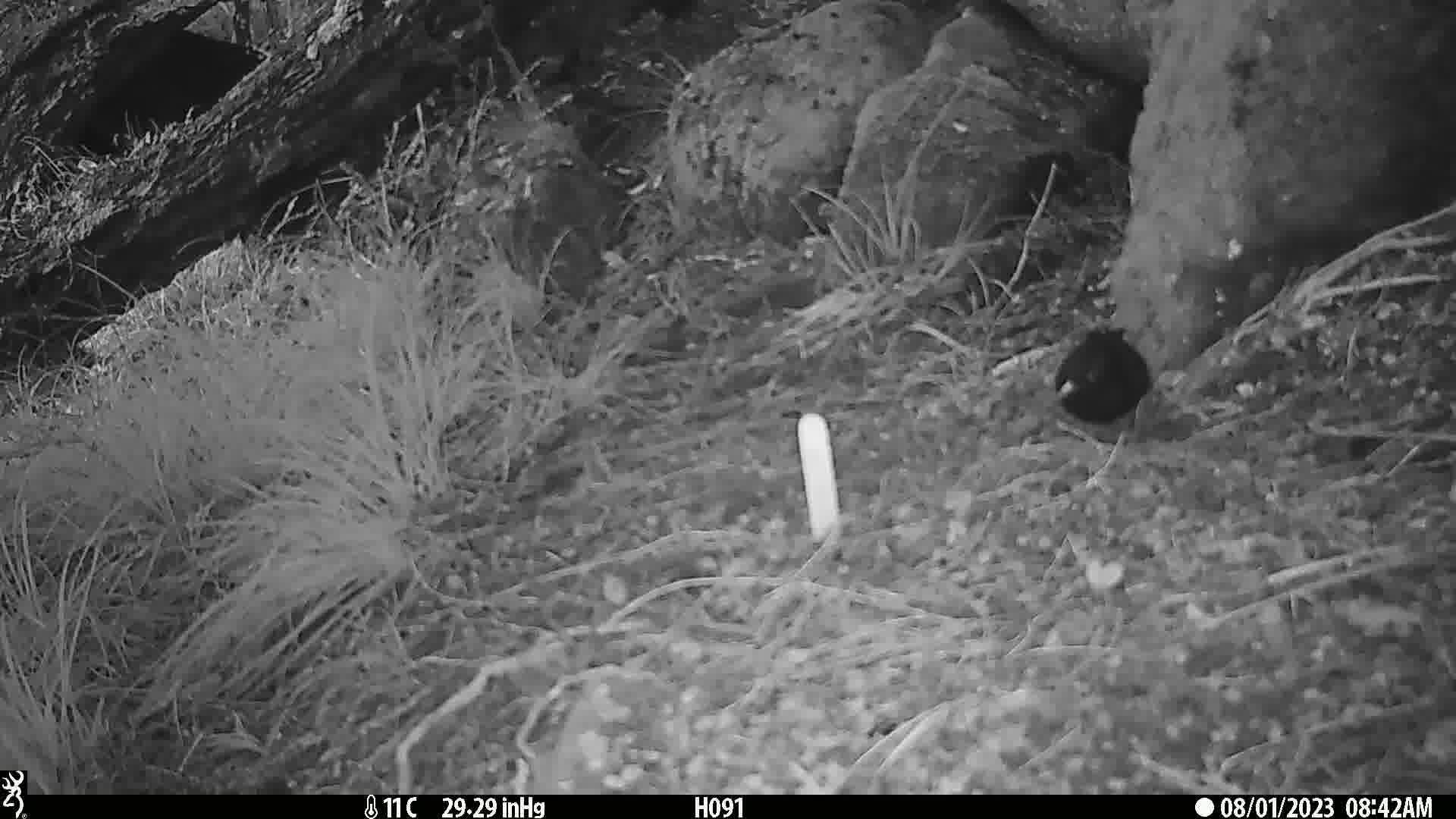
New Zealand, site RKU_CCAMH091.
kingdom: Animalia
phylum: Chordata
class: Aves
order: Passeriformes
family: Turdidae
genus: Turdus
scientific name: Turdus merula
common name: eurasian blackbird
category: blackbird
Blackbird (eurasian blackbird) (Turdus merula).